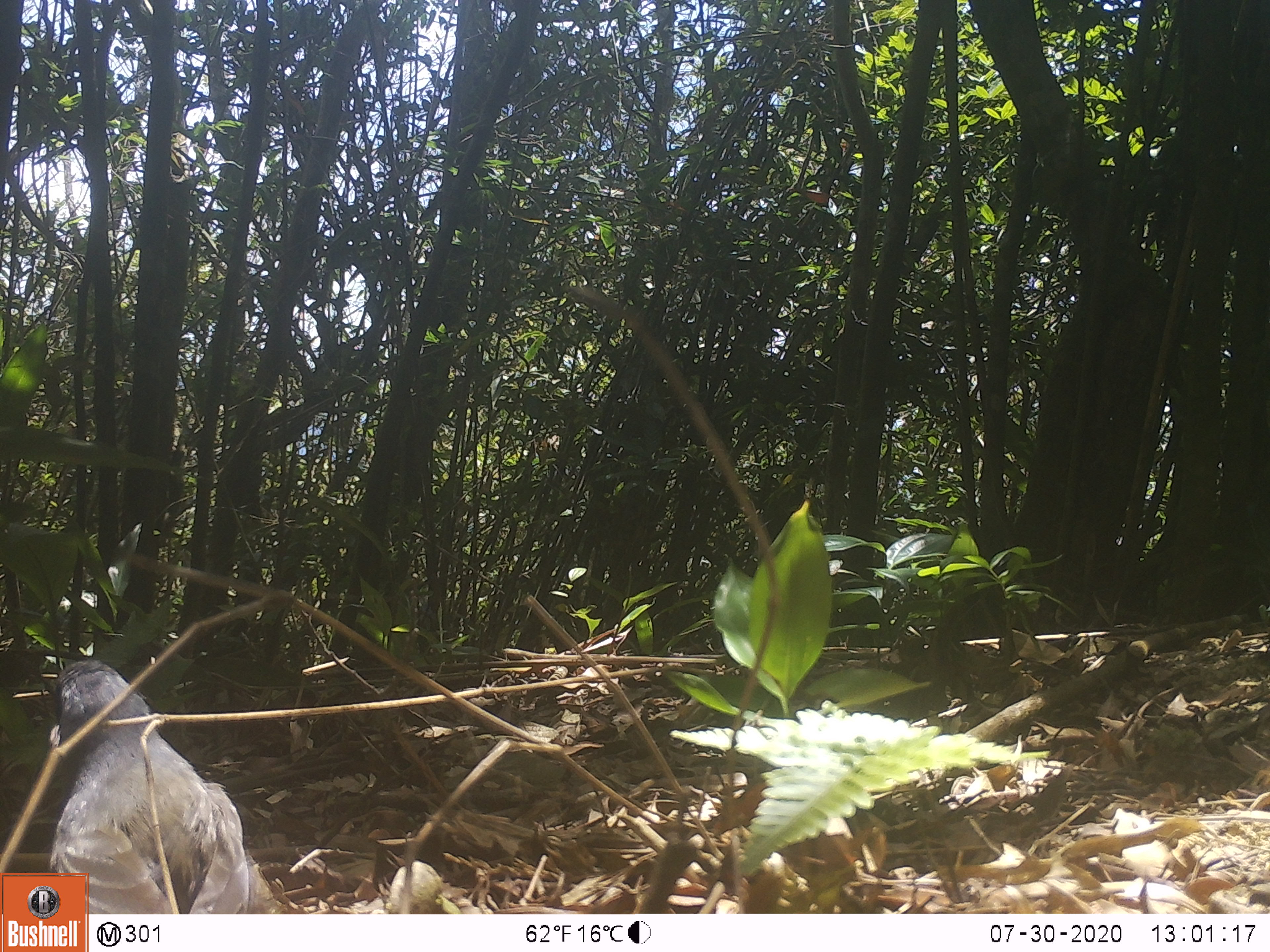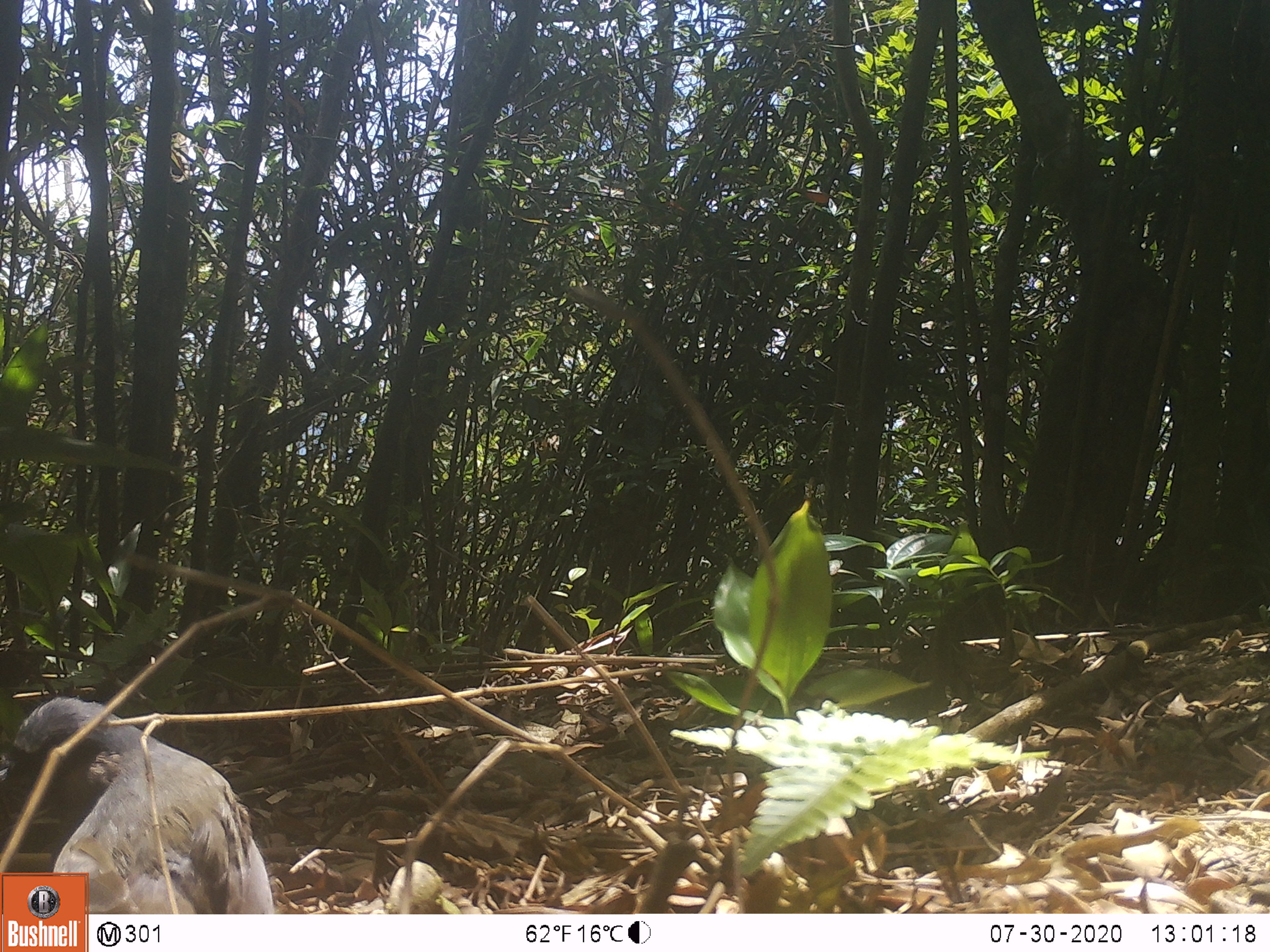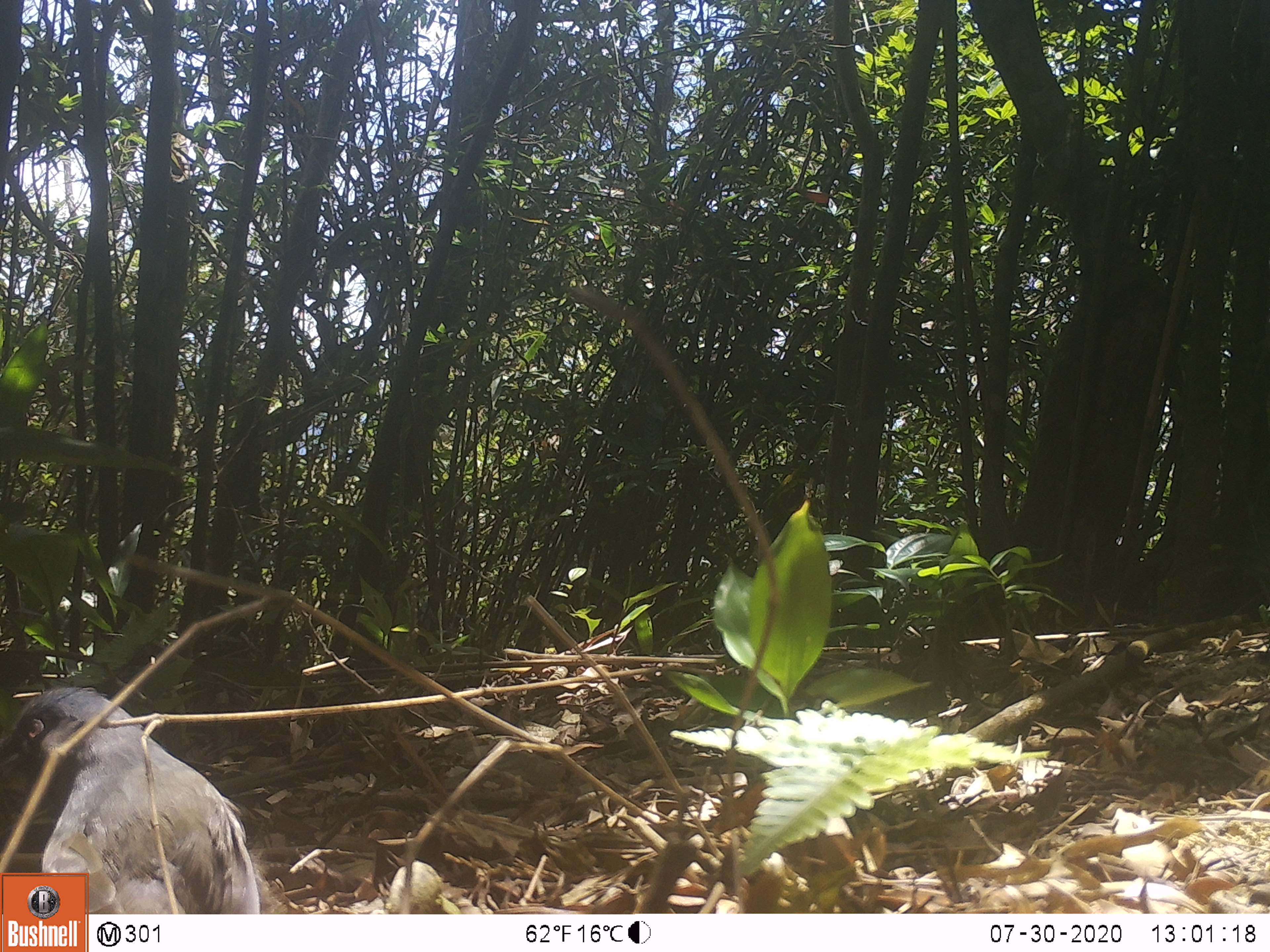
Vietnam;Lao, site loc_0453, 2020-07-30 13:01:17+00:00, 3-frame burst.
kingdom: Animalia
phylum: Chordata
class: Aves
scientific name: Aves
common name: bird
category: unidentified bird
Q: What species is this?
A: Unidentified bird (bird) (Aves).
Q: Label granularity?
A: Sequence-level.